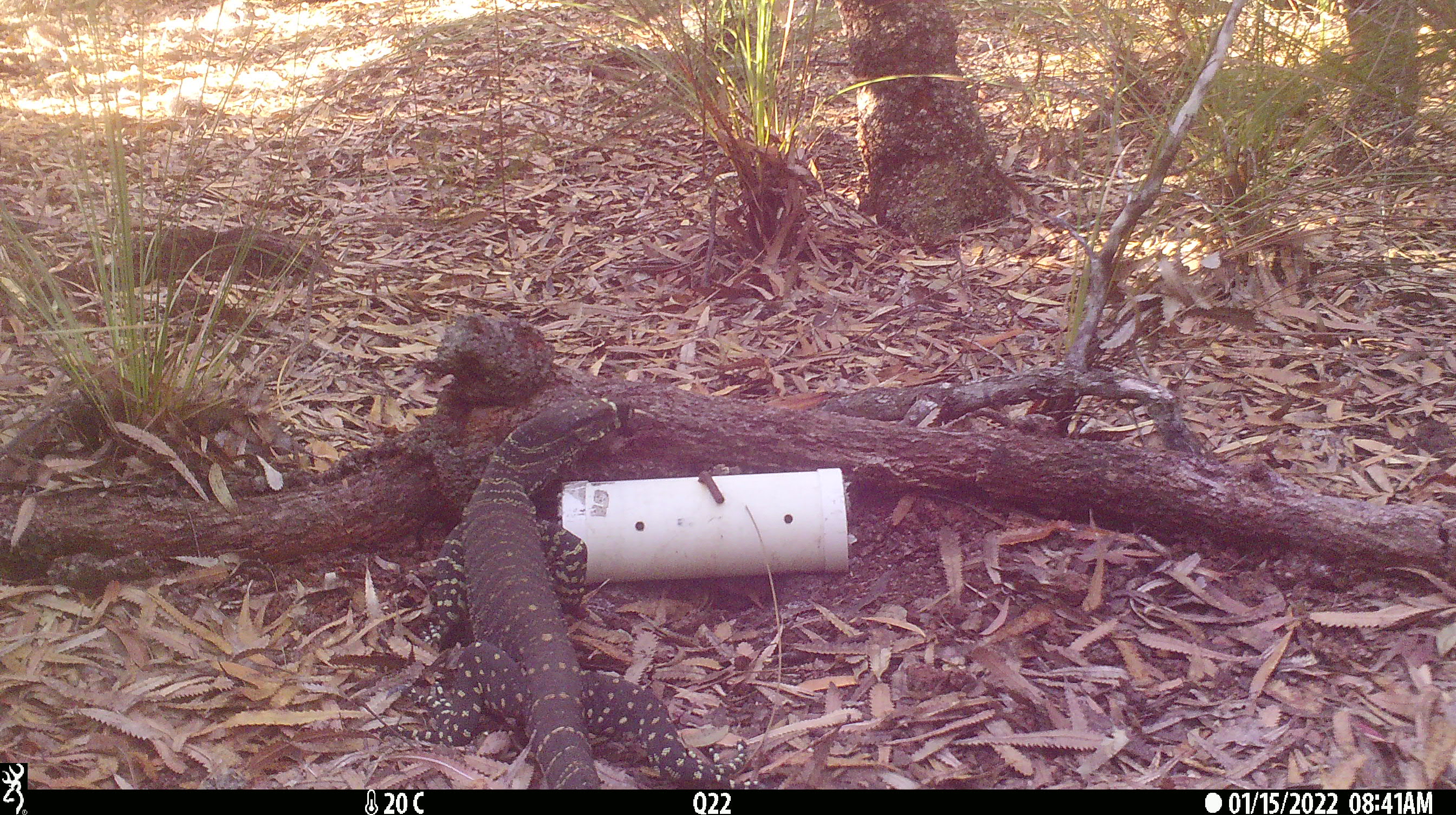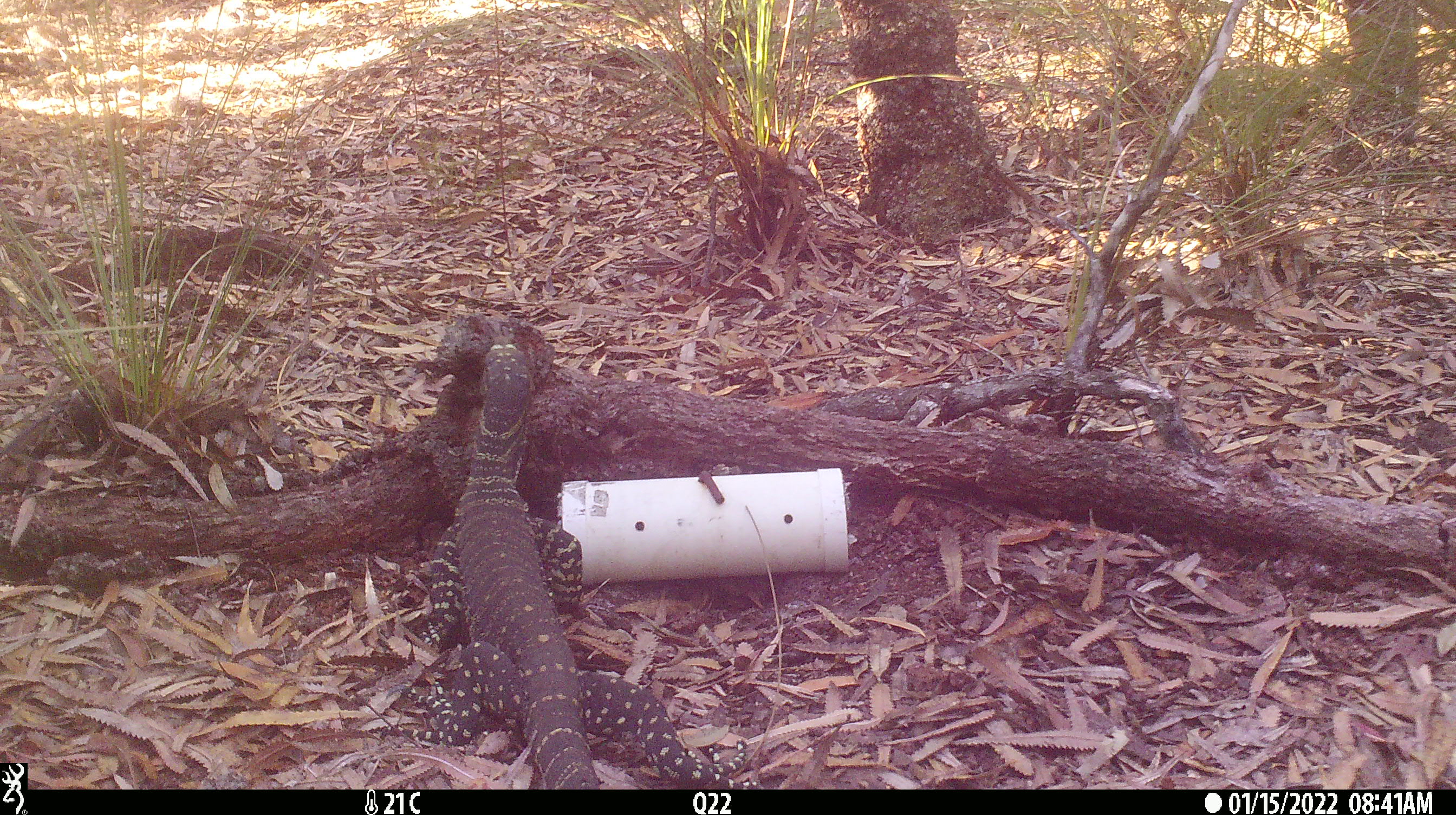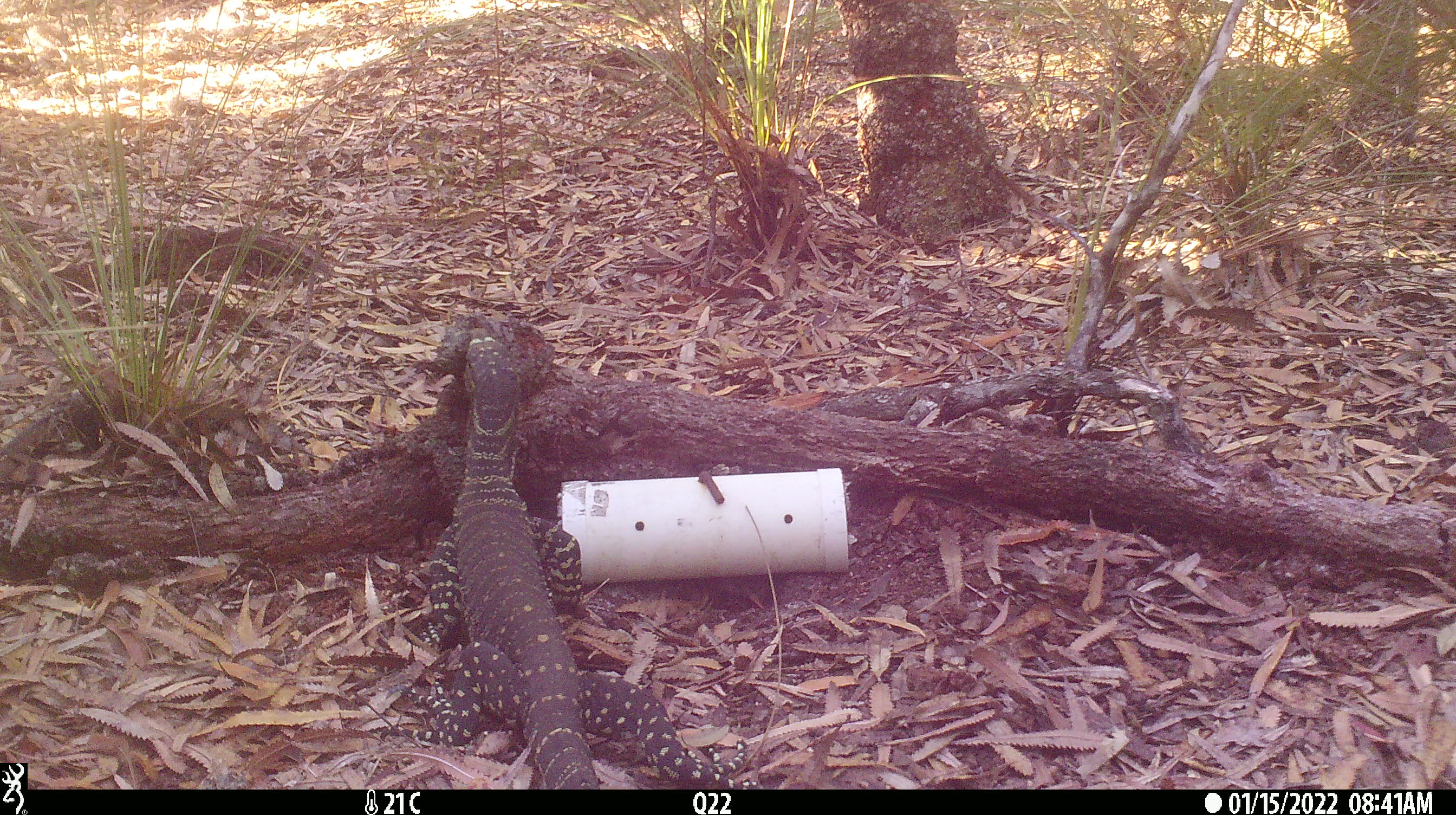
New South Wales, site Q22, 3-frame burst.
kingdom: Animalia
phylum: Chordata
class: Reptilia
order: Squamata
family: Varanidae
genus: Varanus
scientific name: Varanus varius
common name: lace monitor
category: goanna